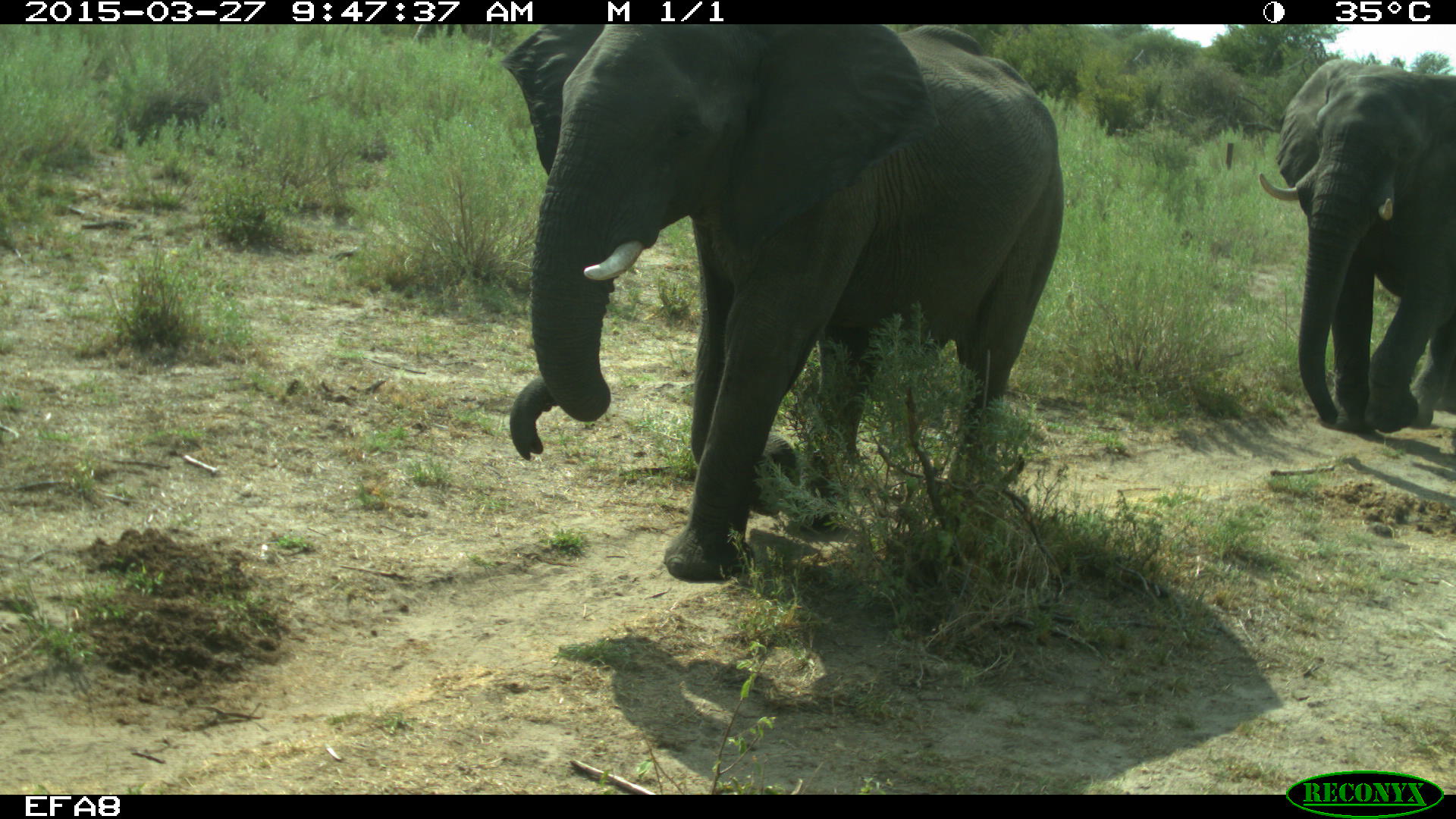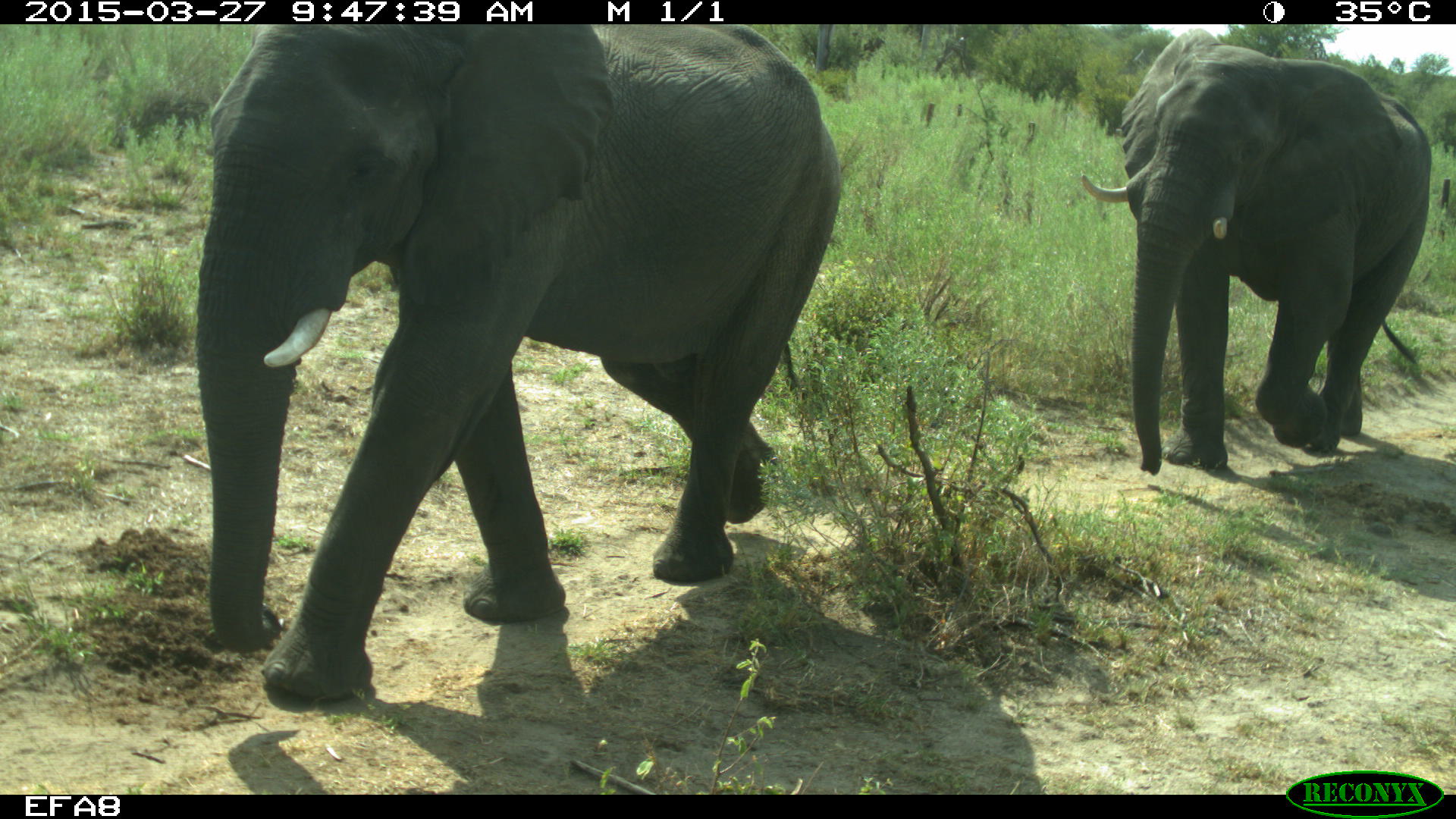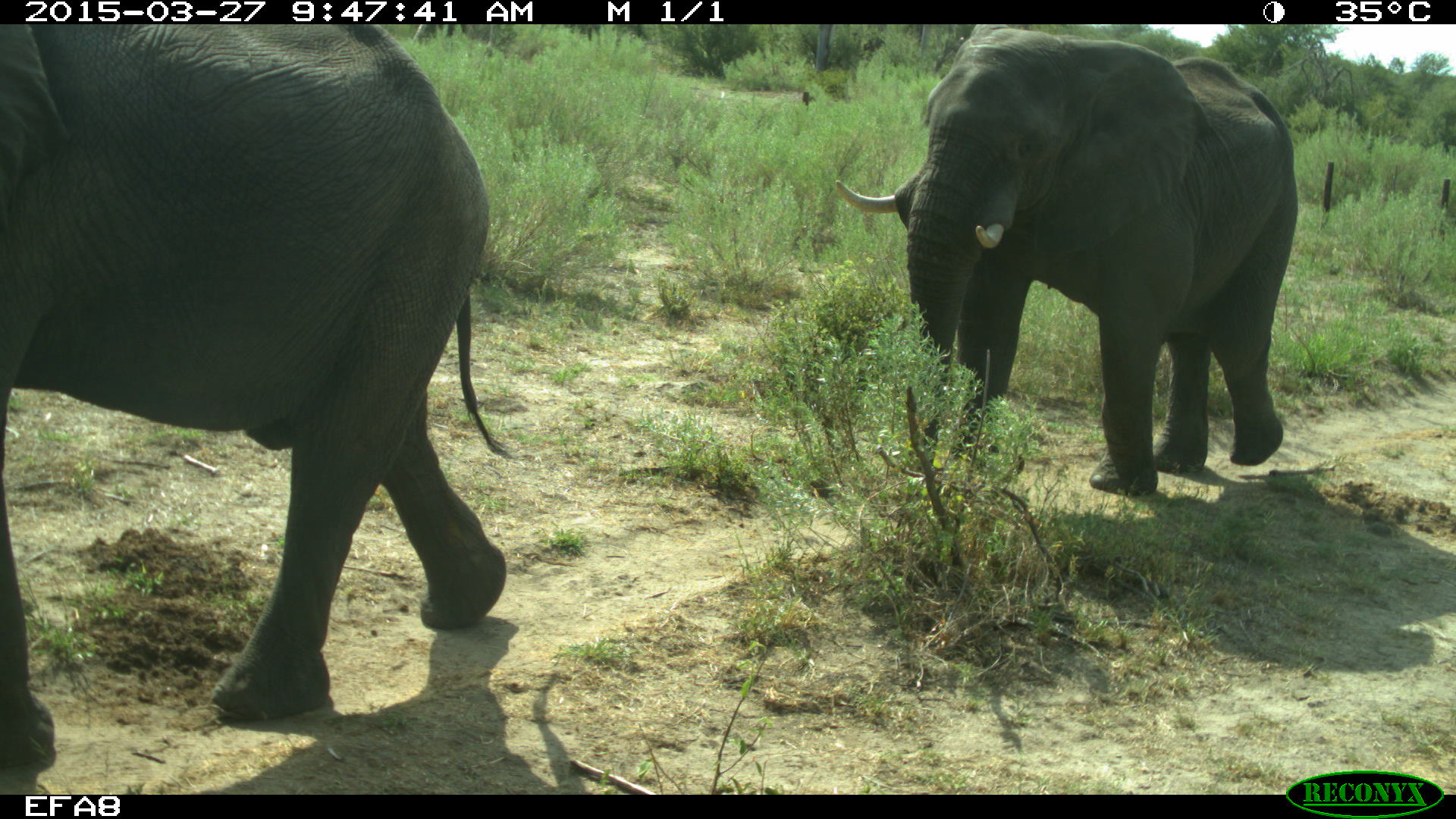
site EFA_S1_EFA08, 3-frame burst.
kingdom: Animalia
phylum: Chordata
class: Mammalia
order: Proboscidea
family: Elephantidae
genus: Loxodonta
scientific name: Loxodonta africana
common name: african bush elephant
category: elephant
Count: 2.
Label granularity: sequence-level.